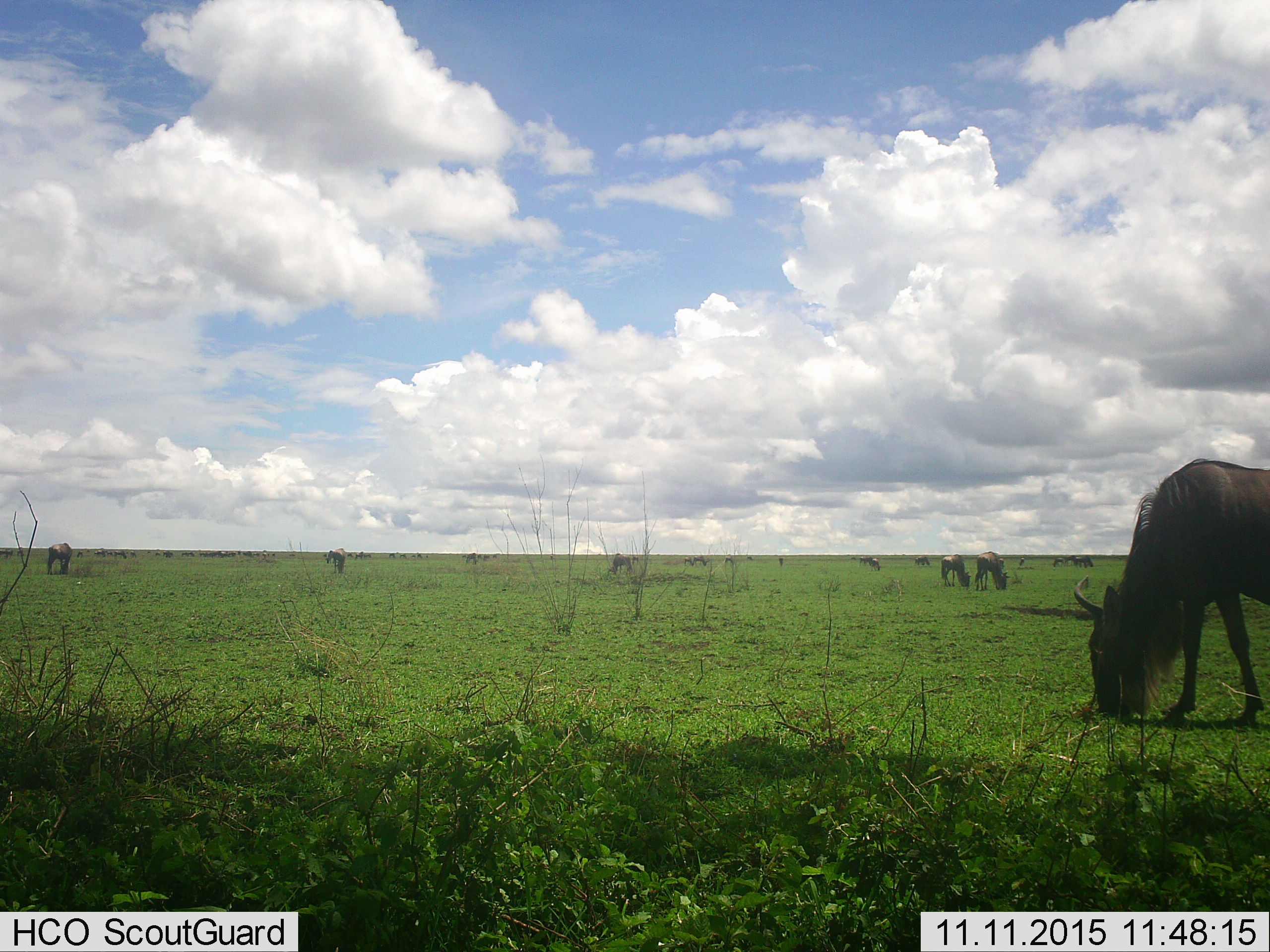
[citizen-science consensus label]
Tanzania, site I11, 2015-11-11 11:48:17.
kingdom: Animalia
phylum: Chordata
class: Mammalia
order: Artiodactyla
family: Bovidae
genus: Connochaetes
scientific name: Connochaetes taurinus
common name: blue wildebeest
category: wildebeest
Wildebeest (blue wildebeest) (Connochaetes taurinus), count 11-50. Behavior (volunteer vote fractions): standing 56%, resting 0%, moving 11%, interacting 0%. Young present (vote fraction): 0%. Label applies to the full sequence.